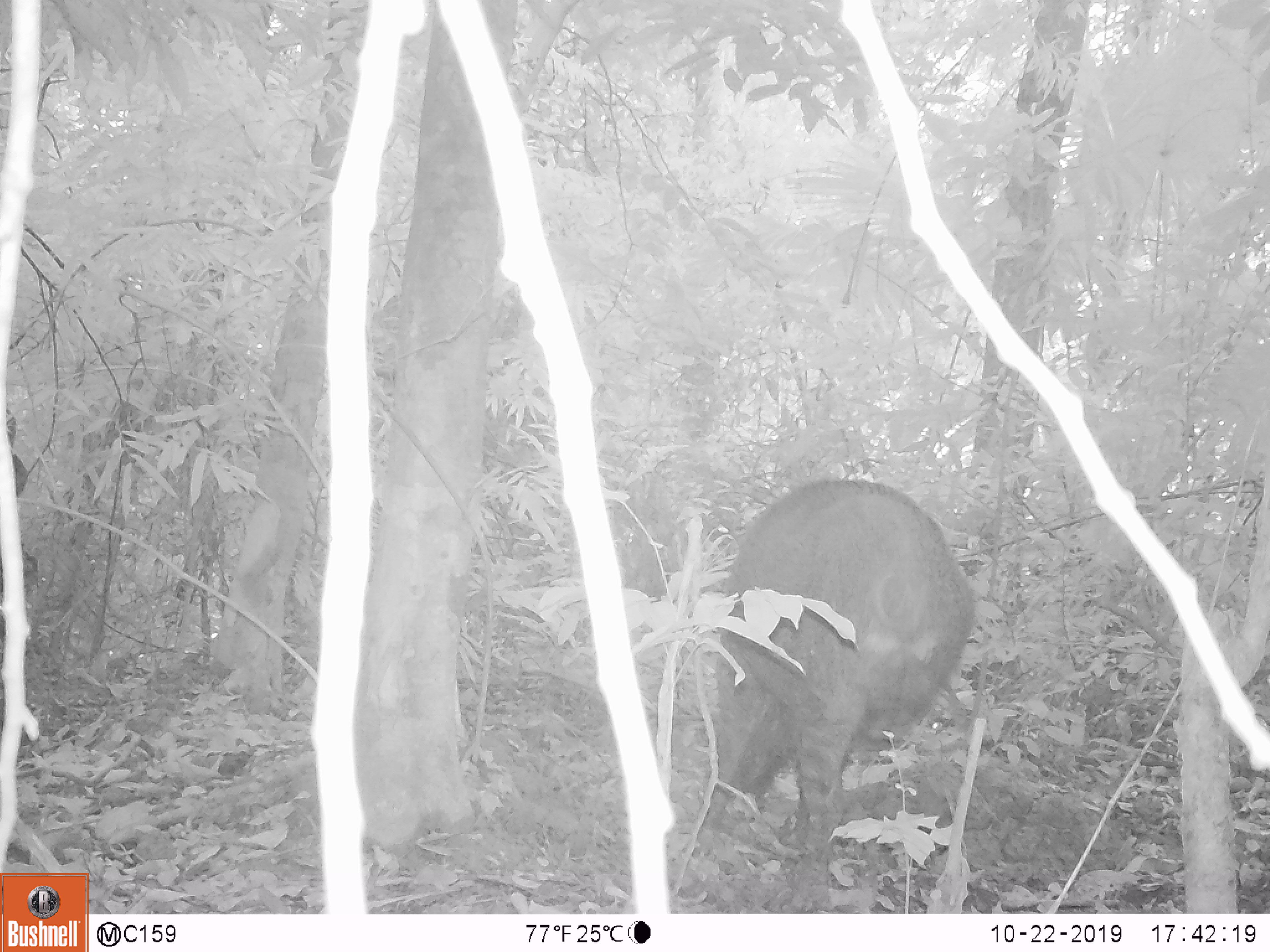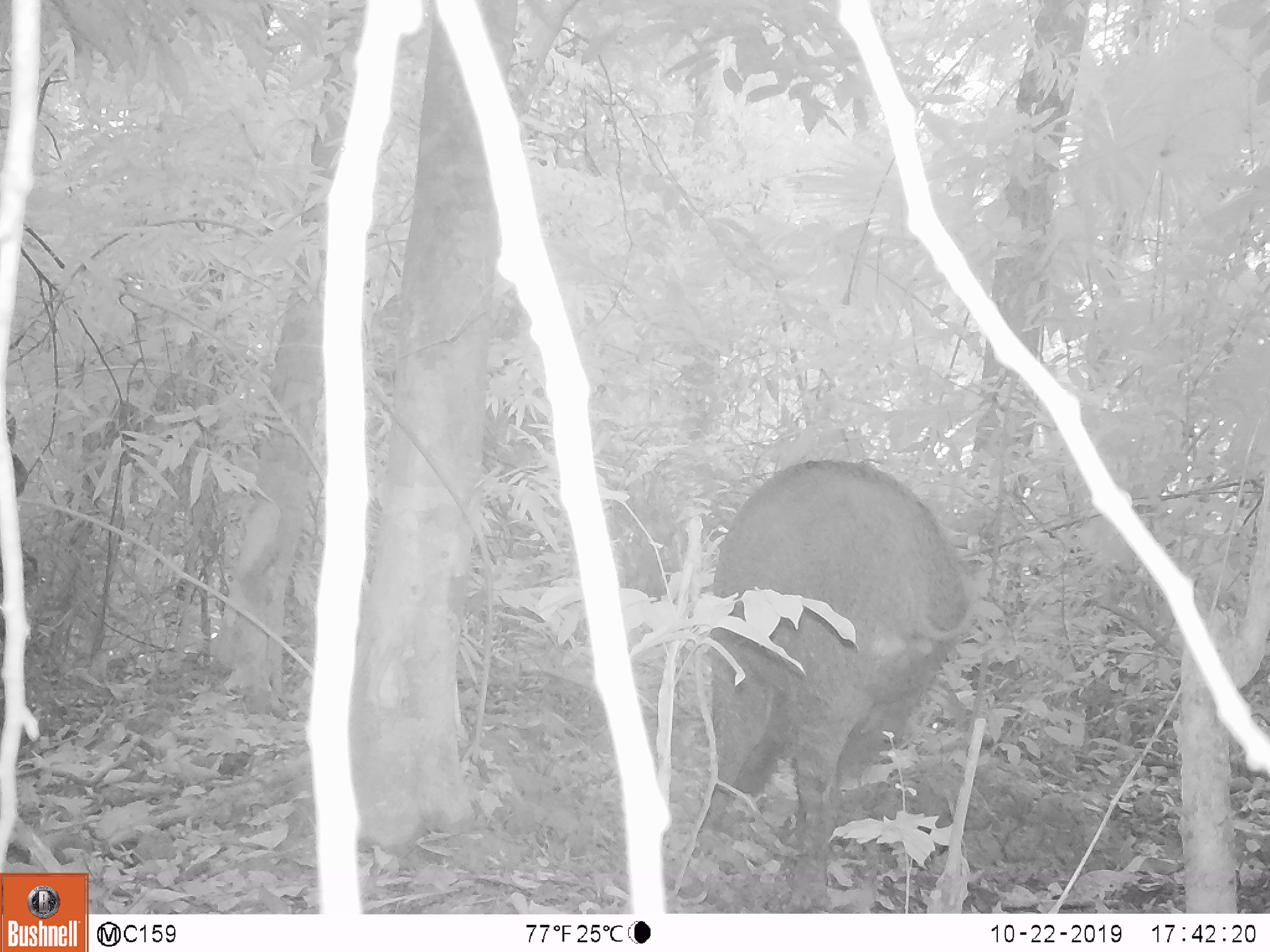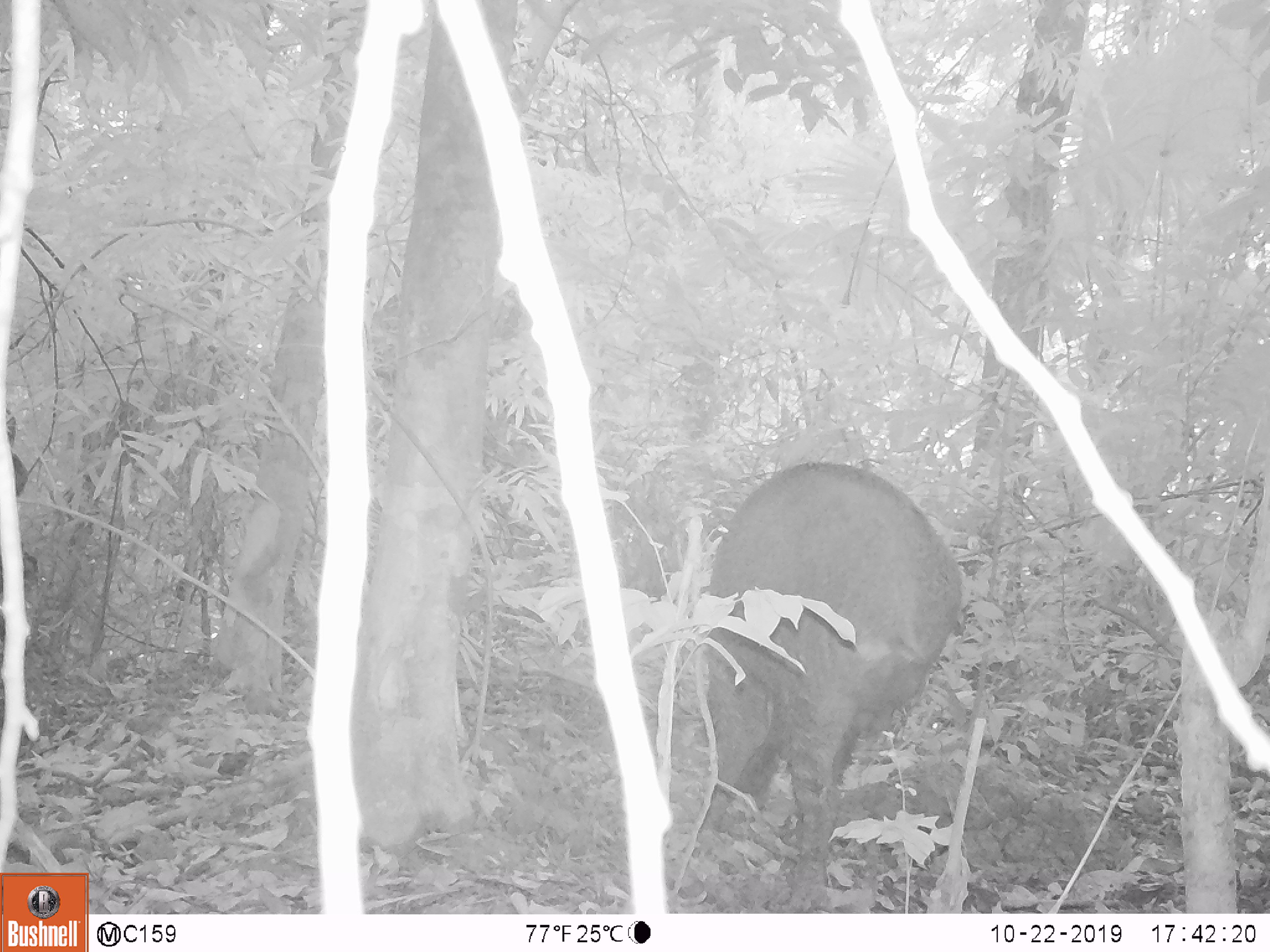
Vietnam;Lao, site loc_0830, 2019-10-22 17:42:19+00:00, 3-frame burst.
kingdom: Animalia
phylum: Chordata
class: Mammalia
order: Artiodactyla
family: Suidae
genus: Sus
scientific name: Sus scrofa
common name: eurasian wild pig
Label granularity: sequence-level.